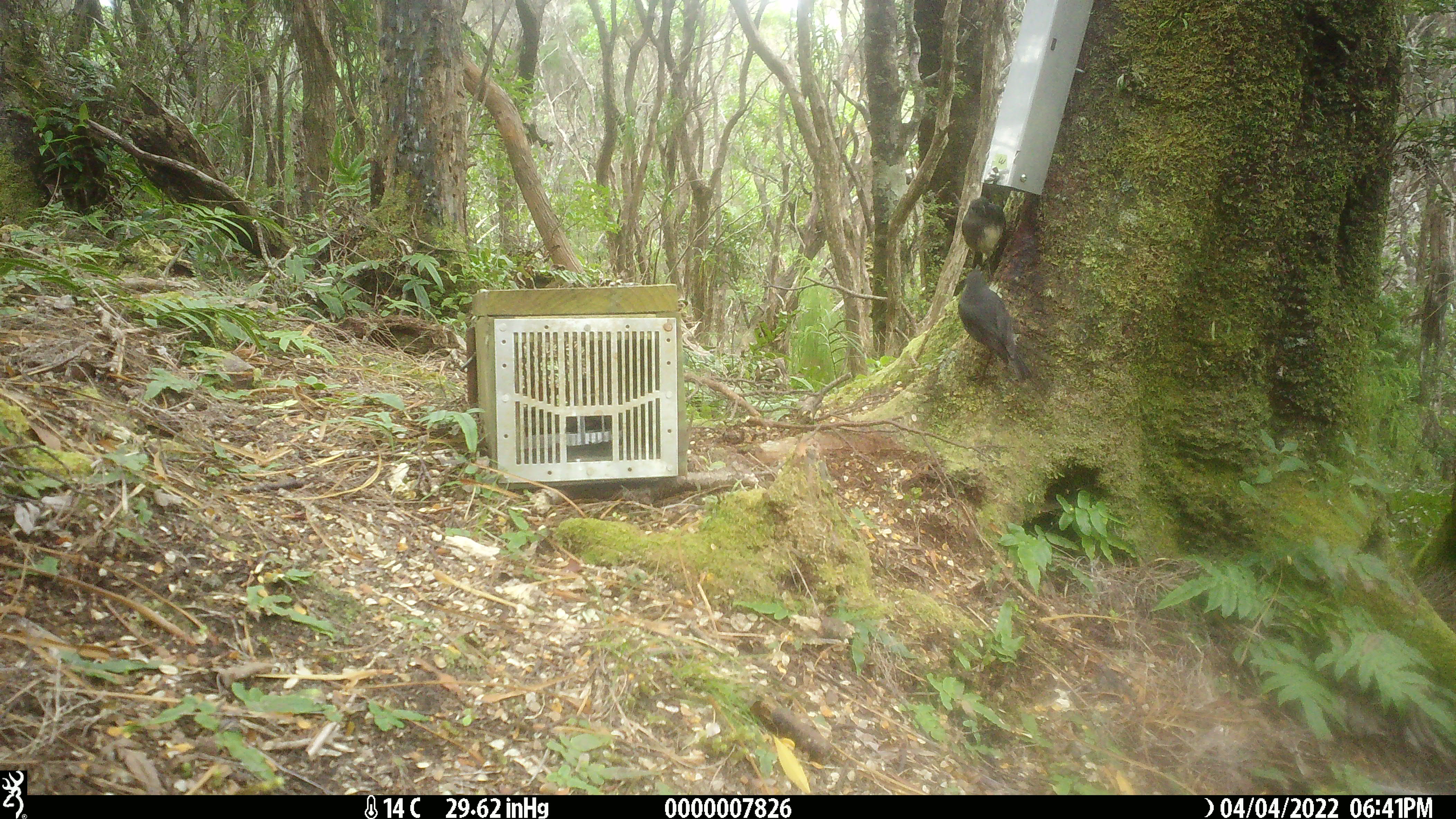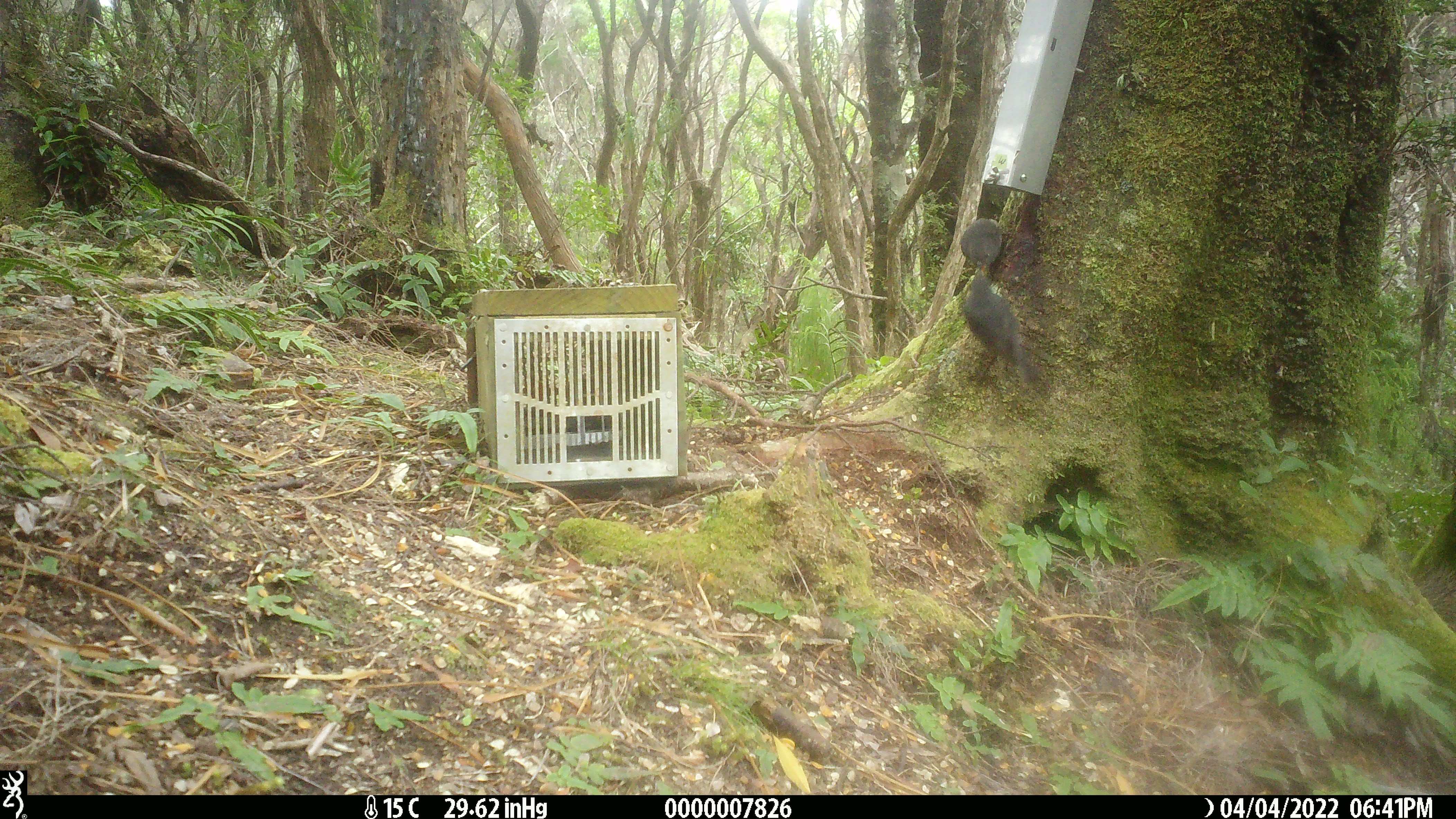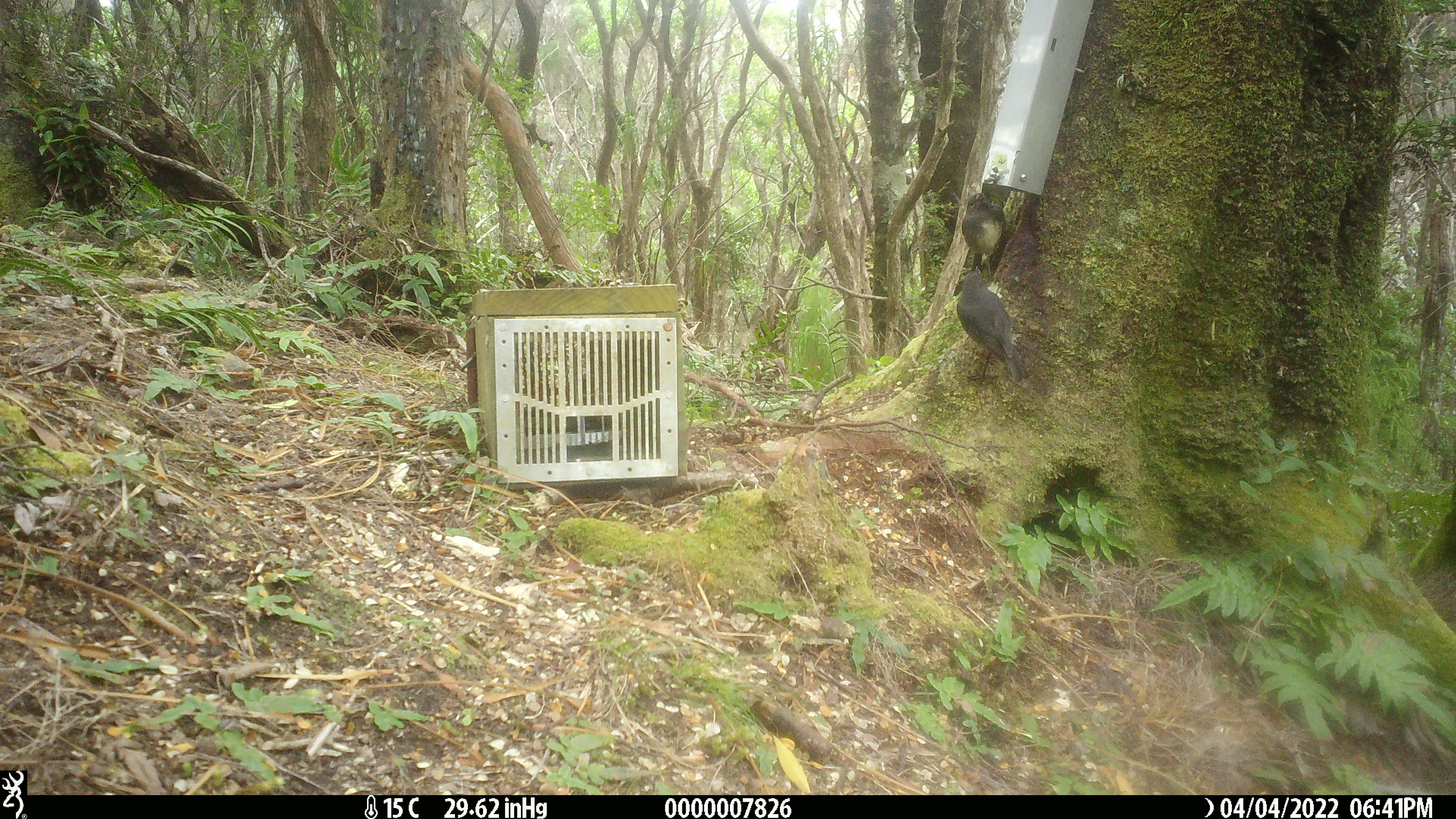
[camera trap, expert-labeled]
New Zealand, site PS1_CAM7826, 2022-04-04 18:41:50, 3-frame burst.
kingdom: Animalia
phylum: Chordata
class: Aves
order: Passeriformes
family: Petroicidae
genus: Petroica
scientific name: Petroica australis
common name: new zealand robin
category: robin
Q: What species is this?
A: Robin (new zealand robin) (Petroica australis).